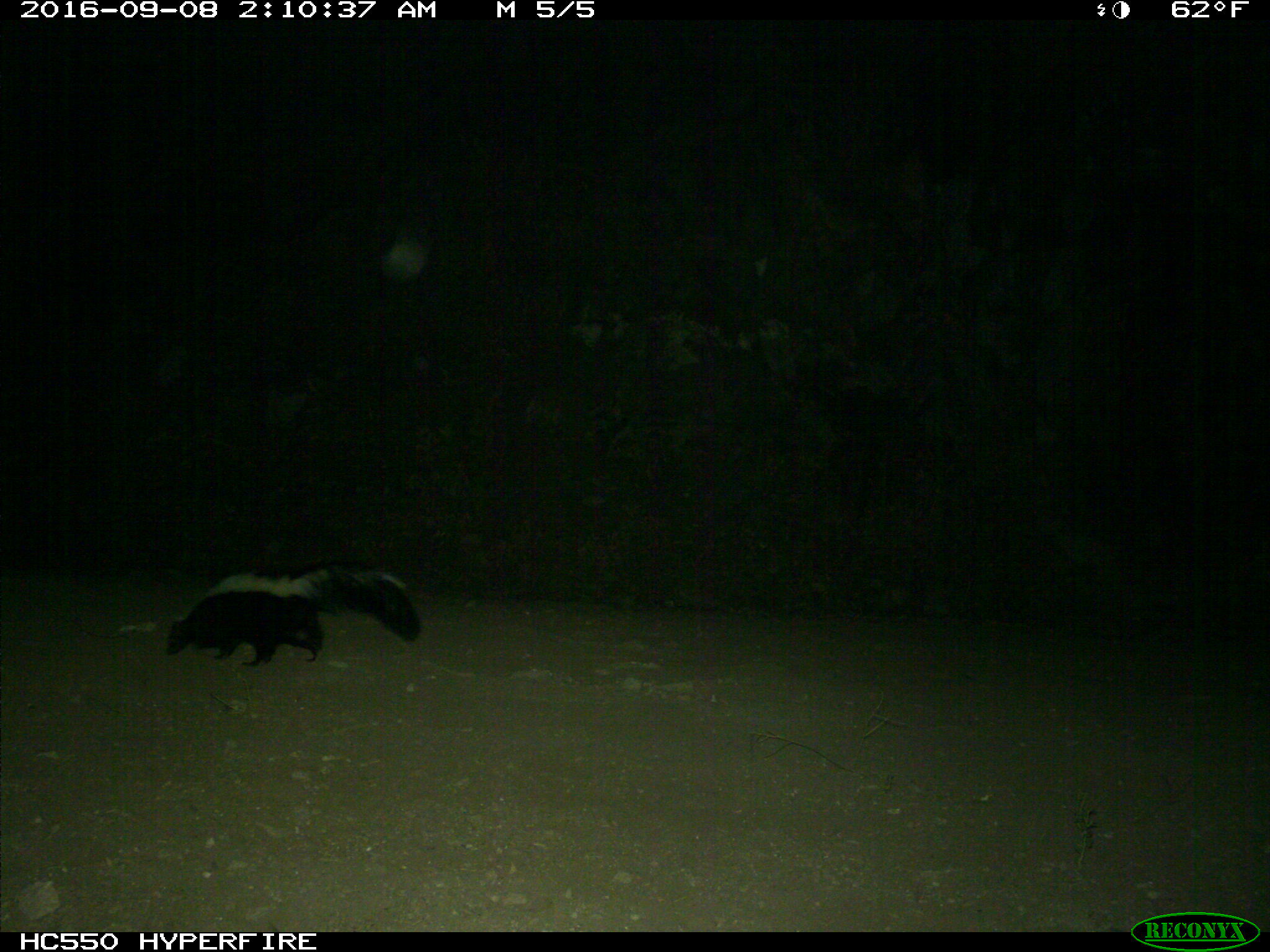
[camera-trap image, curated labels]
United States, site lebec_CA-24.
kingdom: Animalia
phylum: Chordata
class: Mammalia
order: Carnivora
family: Mephitidae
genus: Mephitis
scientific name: Mephitis mephitis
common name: striped skunk